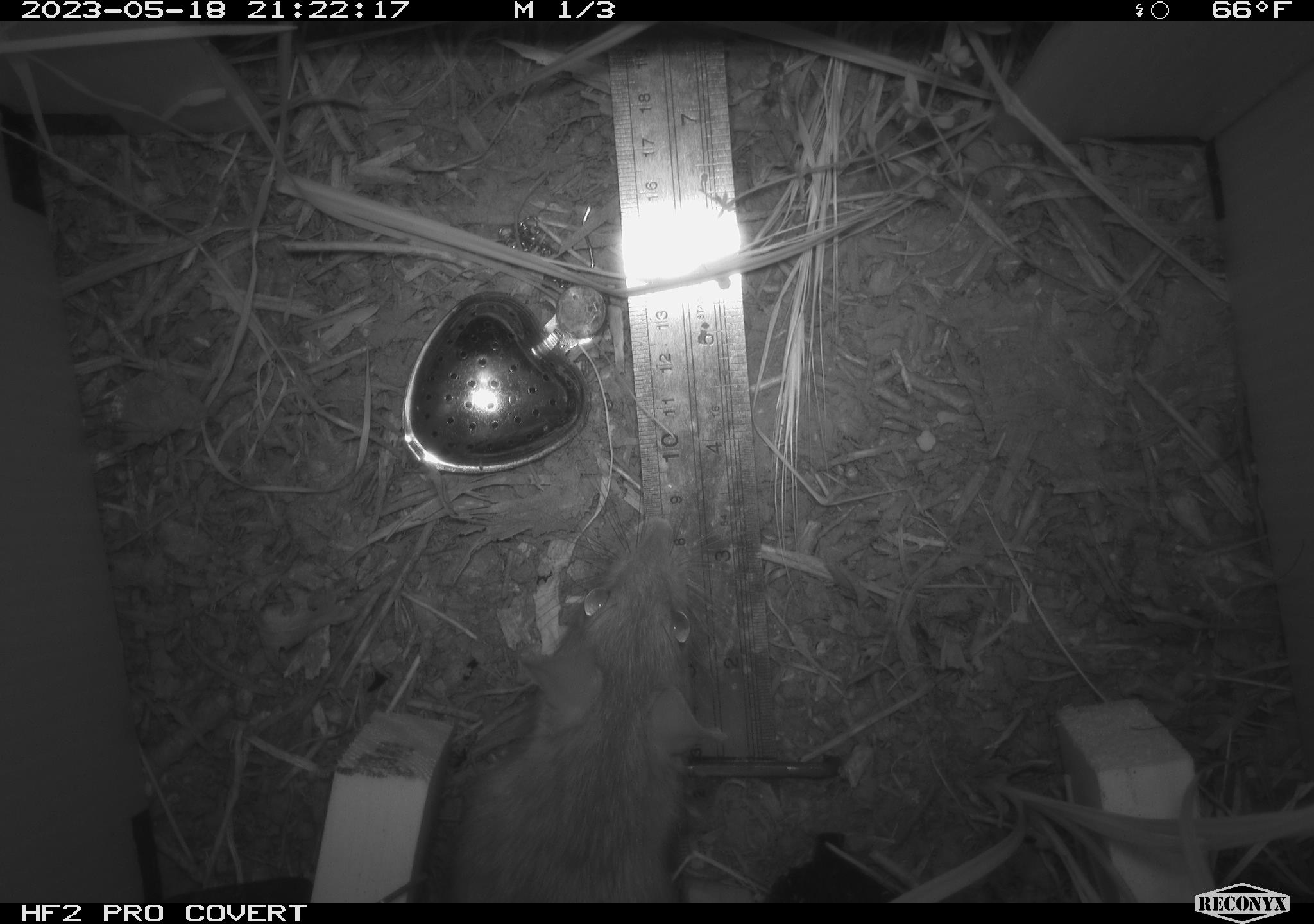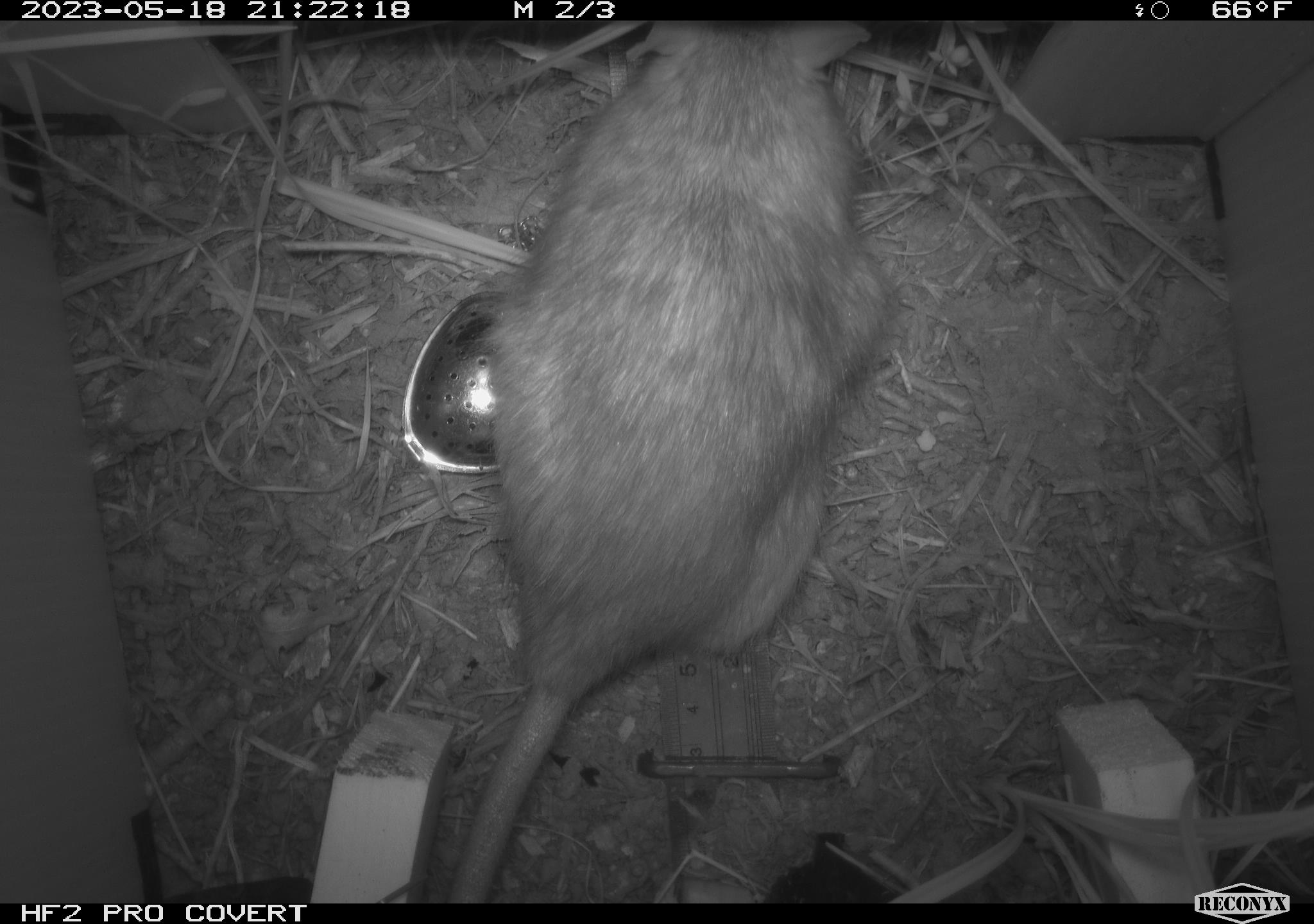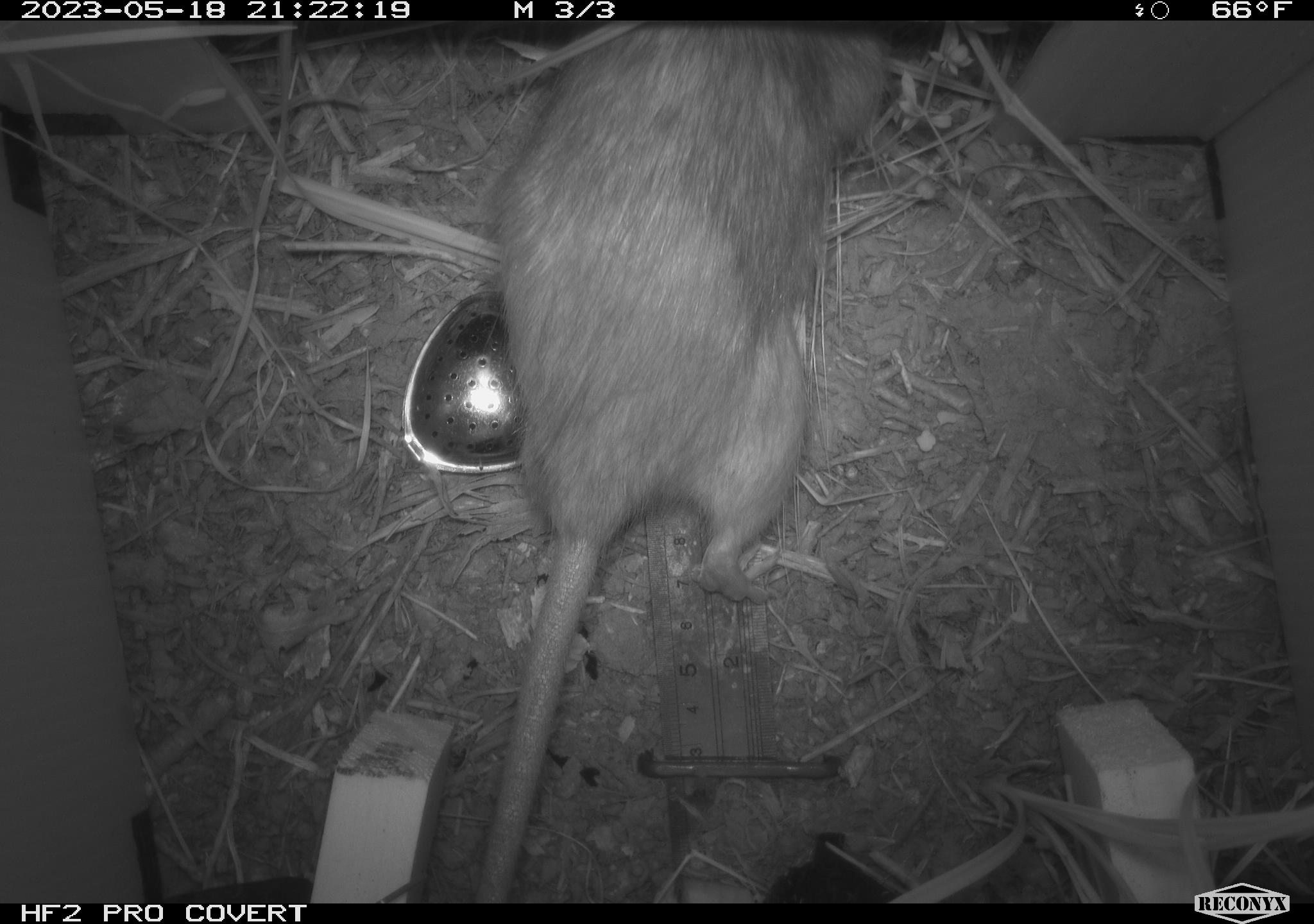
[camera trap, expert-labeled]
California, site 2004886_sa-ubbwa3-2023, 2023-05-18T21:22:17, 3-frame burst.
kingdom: Animalia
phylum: Chordata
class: Mammalia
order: Rodentia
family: Muridae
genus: Rattus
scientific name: Rattus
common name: rat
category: rattus species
Rattus species (rat) (Rattus).